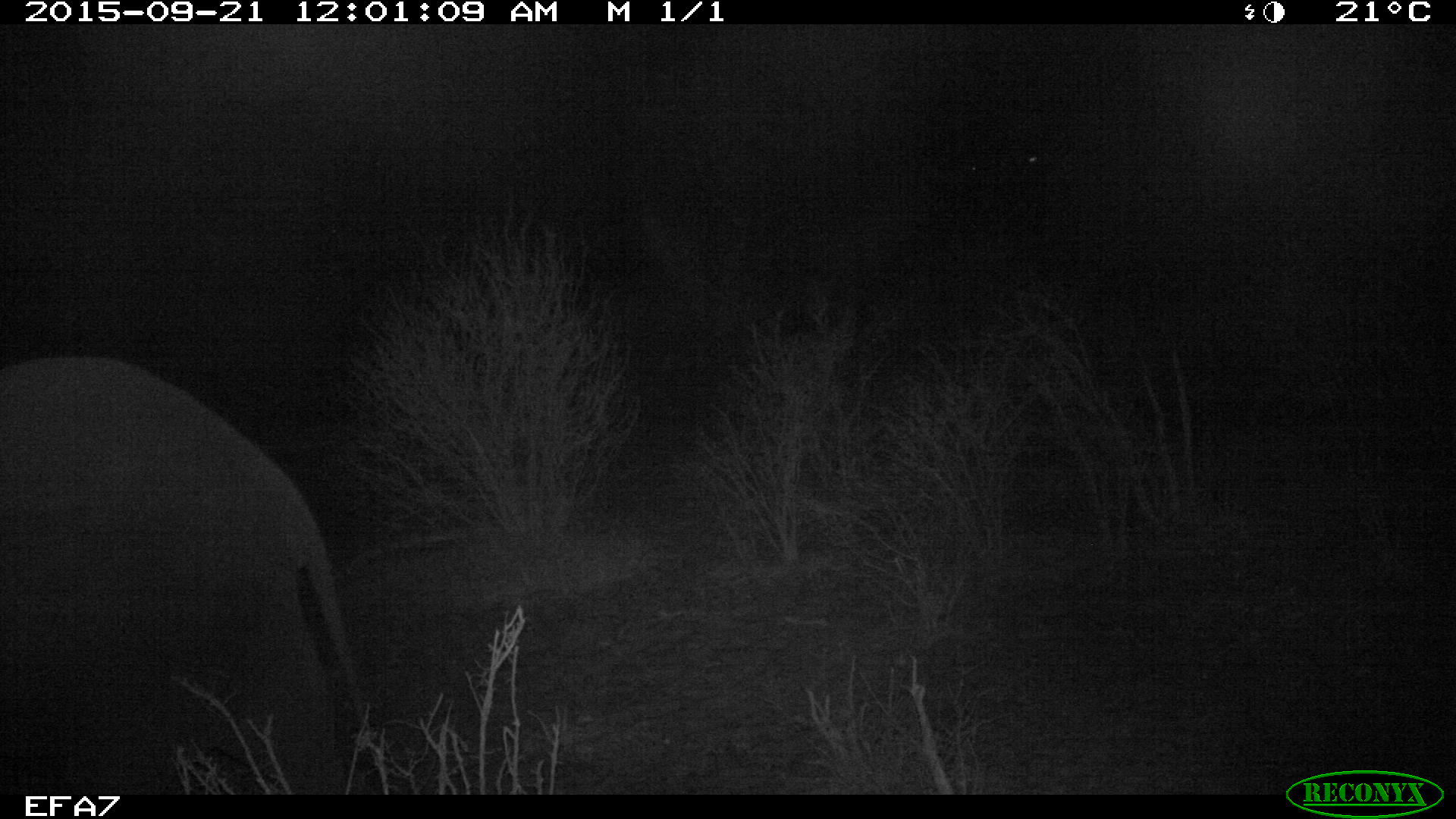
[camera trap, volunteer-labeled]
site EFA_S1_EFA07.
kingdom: Animalia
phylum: Chordata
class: Mammalia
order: Proboscidea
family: Elephantidae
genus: Loxodonta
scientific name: Loxodonta africana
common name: african bush elephant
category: elephant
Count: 1.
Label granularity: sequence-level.